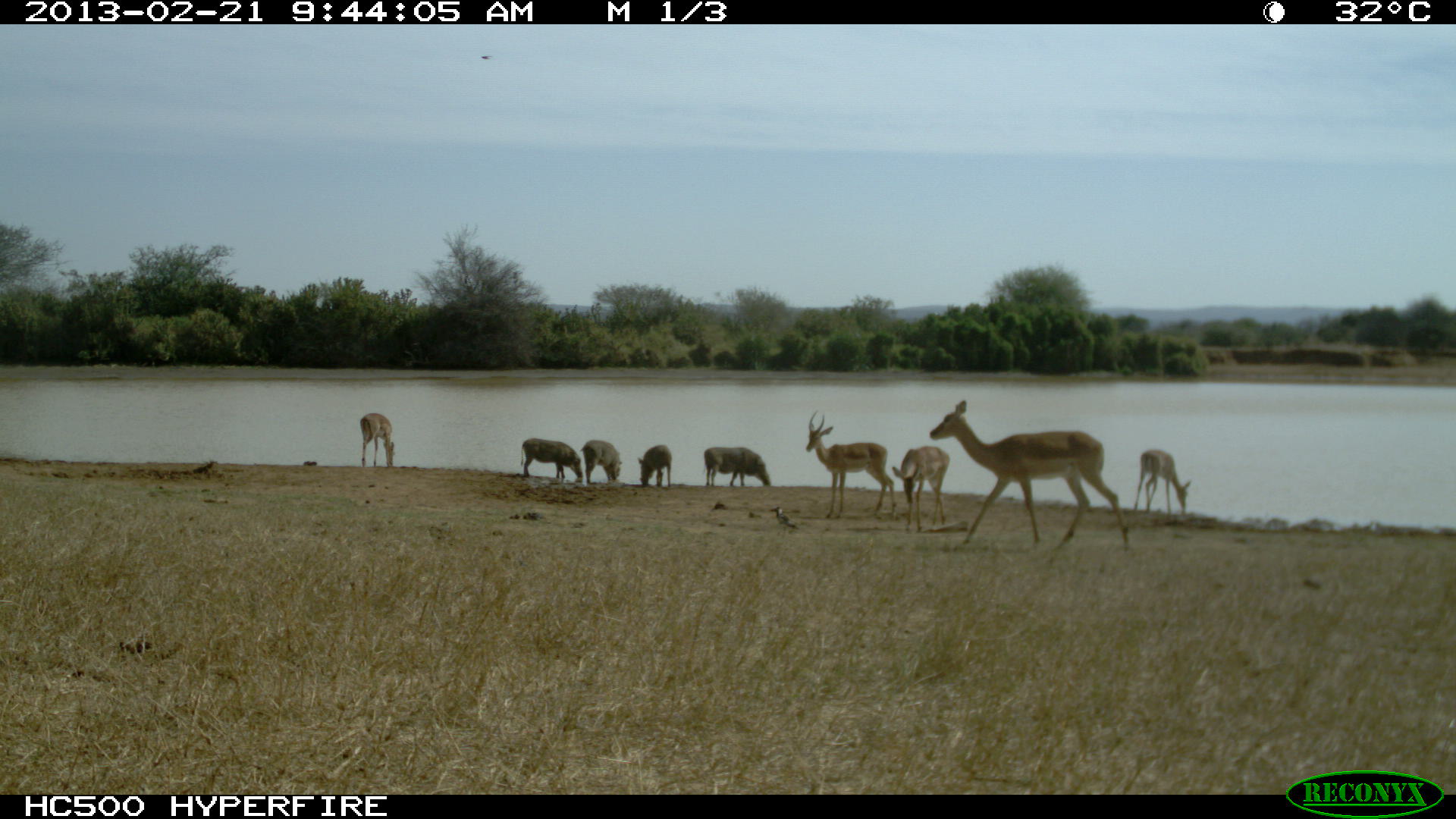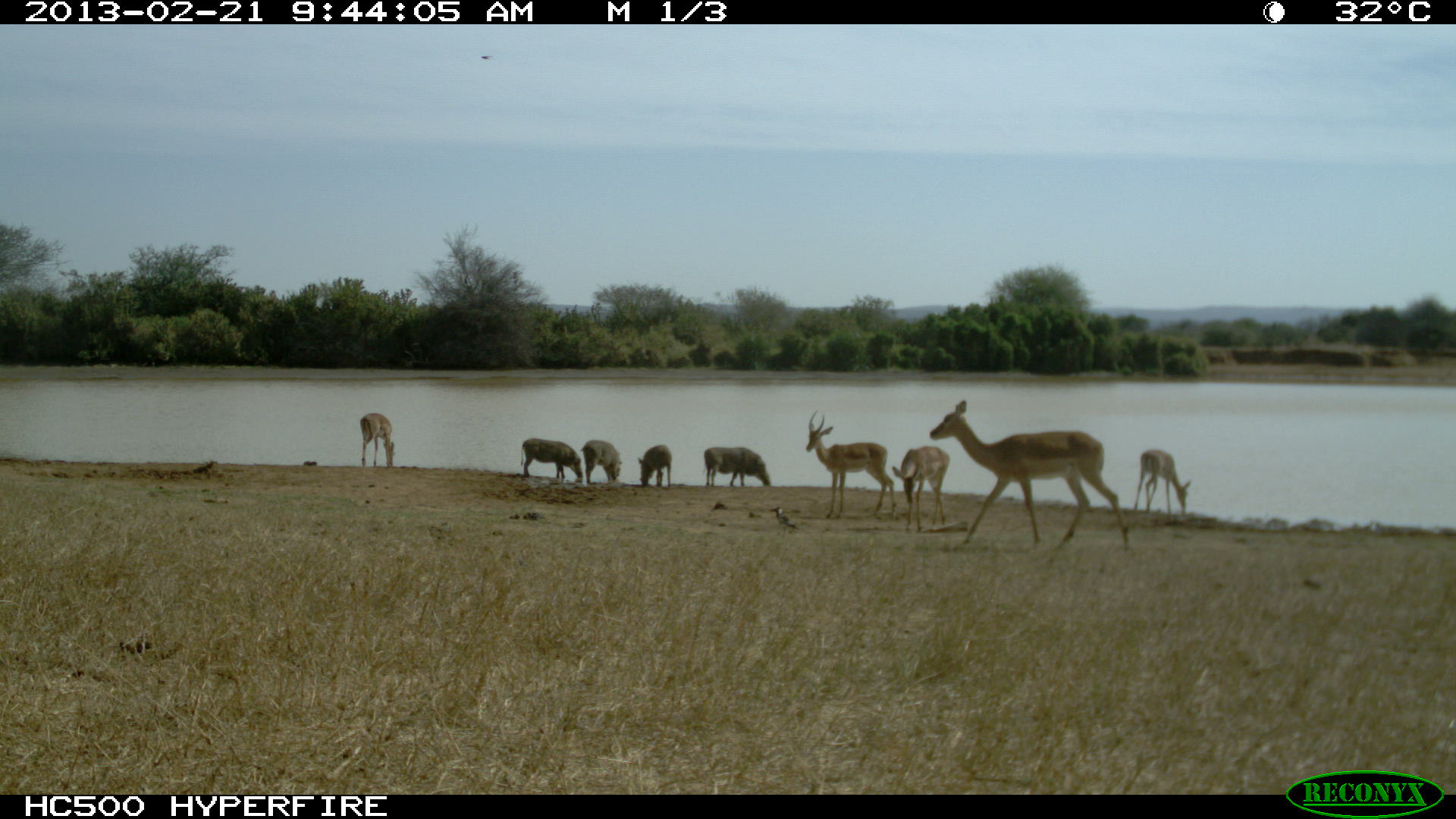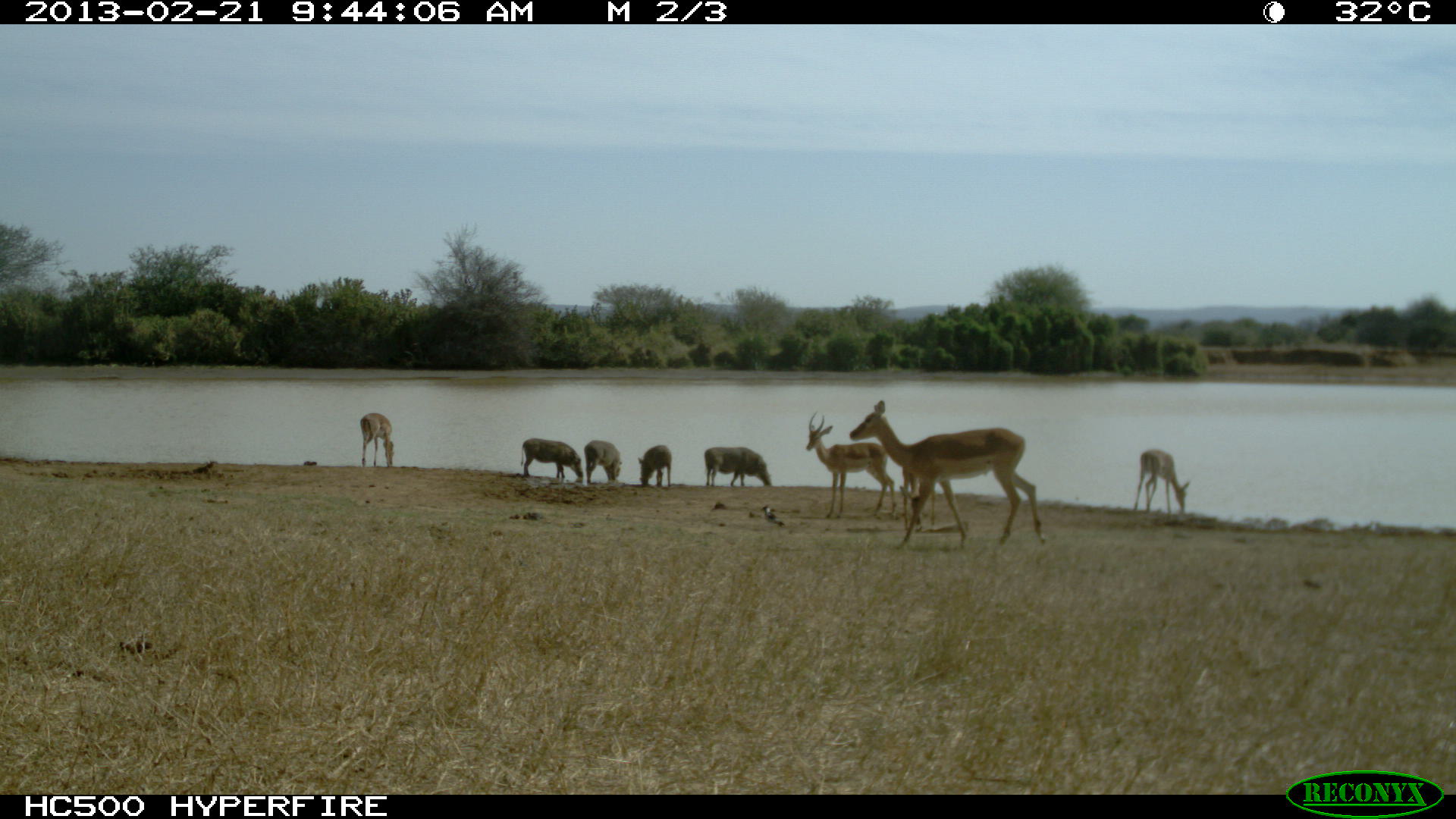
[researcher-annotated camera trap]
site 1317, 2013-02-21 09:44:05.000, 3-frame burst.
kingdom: Animalia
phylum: Chordata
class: Mammalia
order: Artiodactyla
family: Bovidae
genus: Aepyceros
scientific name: Aepyceros melampus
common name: impala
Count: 5.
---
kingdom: Animalia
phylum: Chordata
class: Mammalia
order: Artiodactyla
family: Suidae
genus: Phacochoerus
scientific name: Phacochoerus africanus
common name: common warthog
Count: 4.